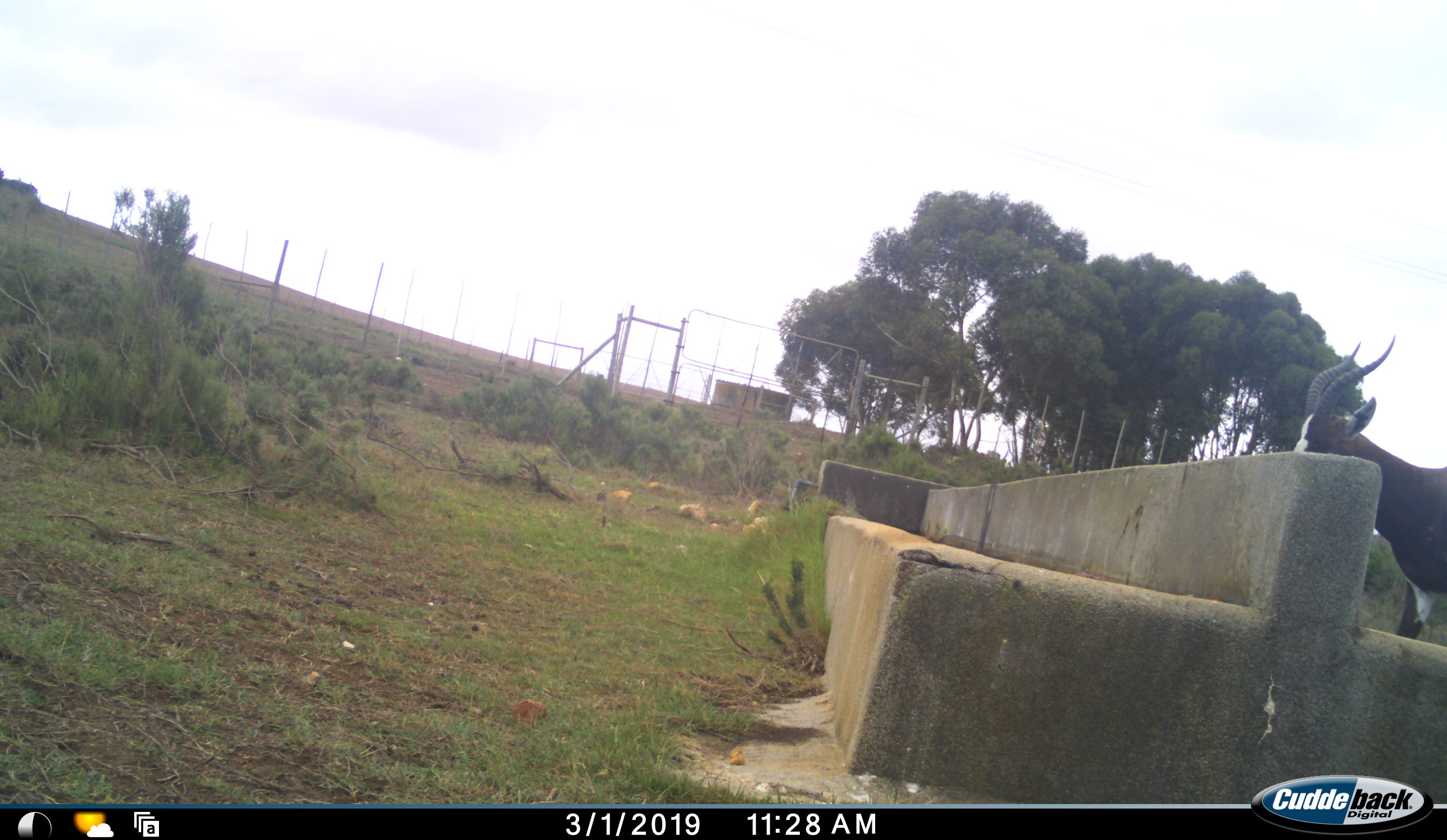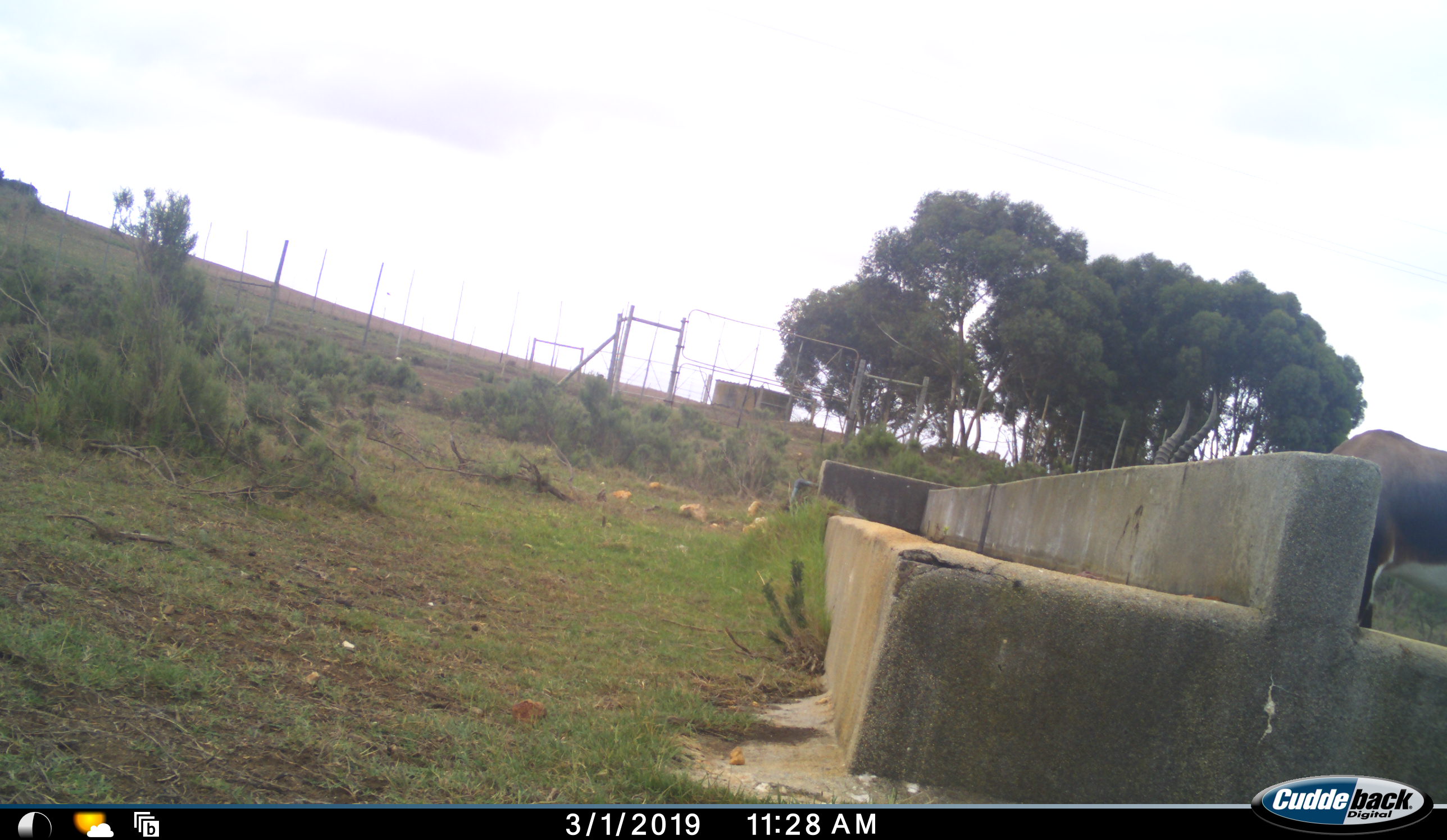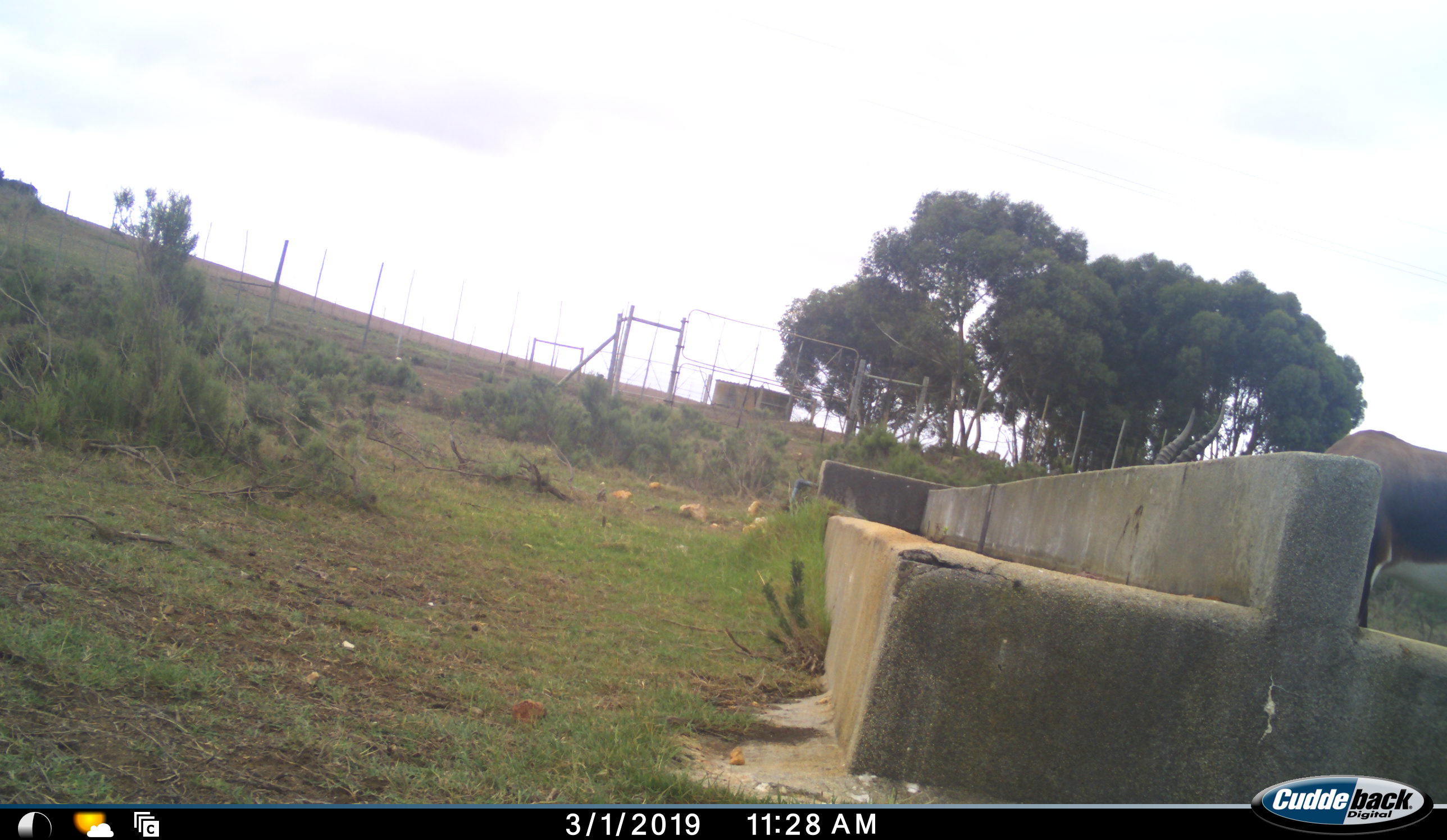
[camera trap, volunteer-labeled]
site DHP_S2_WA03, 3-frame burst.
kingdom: Animalia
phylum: Chordata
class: Mammalia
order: Artiodactyla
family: Bovidae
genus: Damaliscus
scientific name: Damaliscus pygargus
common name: bontebok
Bontebok (Damaliscus pygargus), count 1. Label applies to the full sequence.